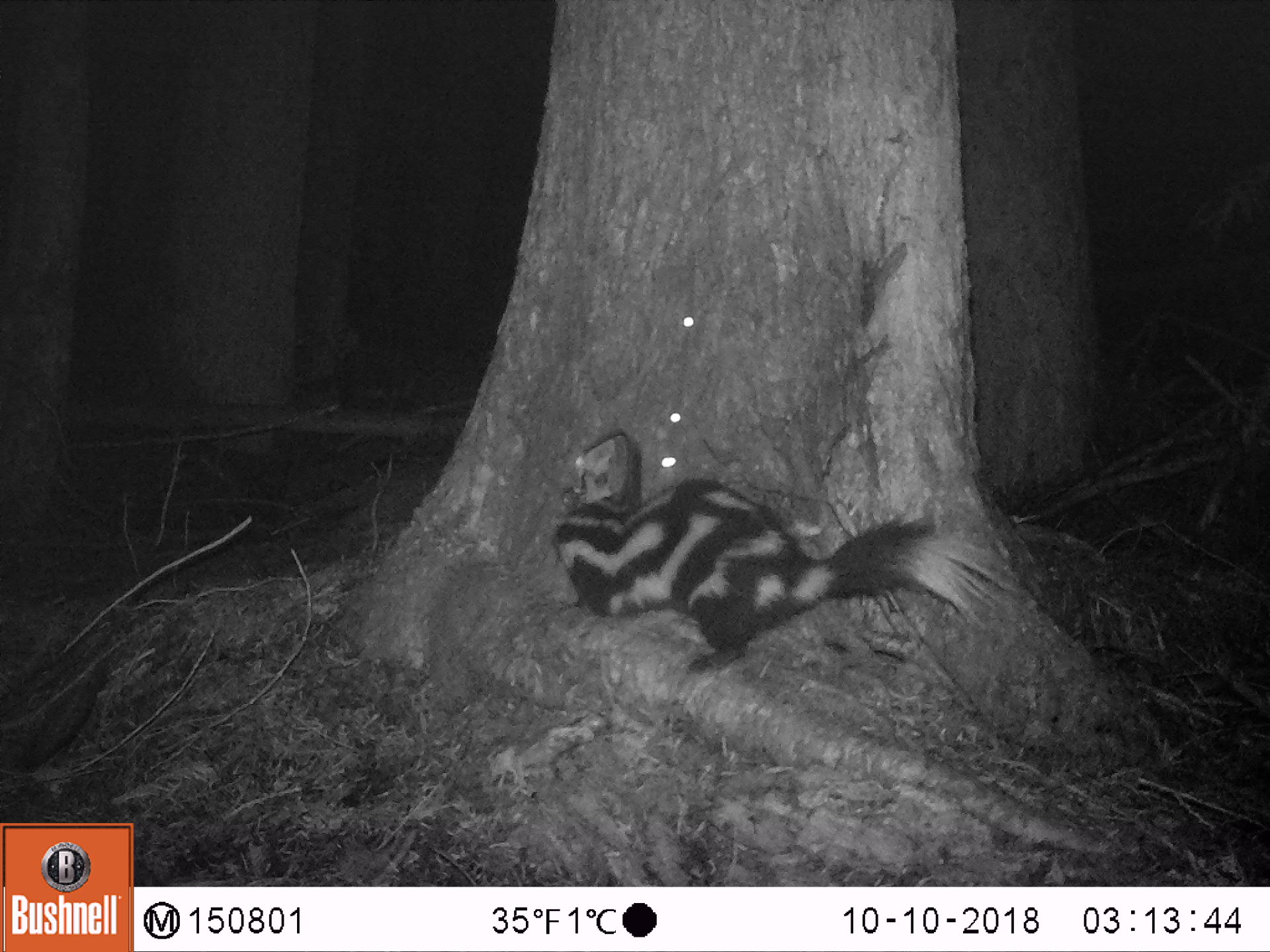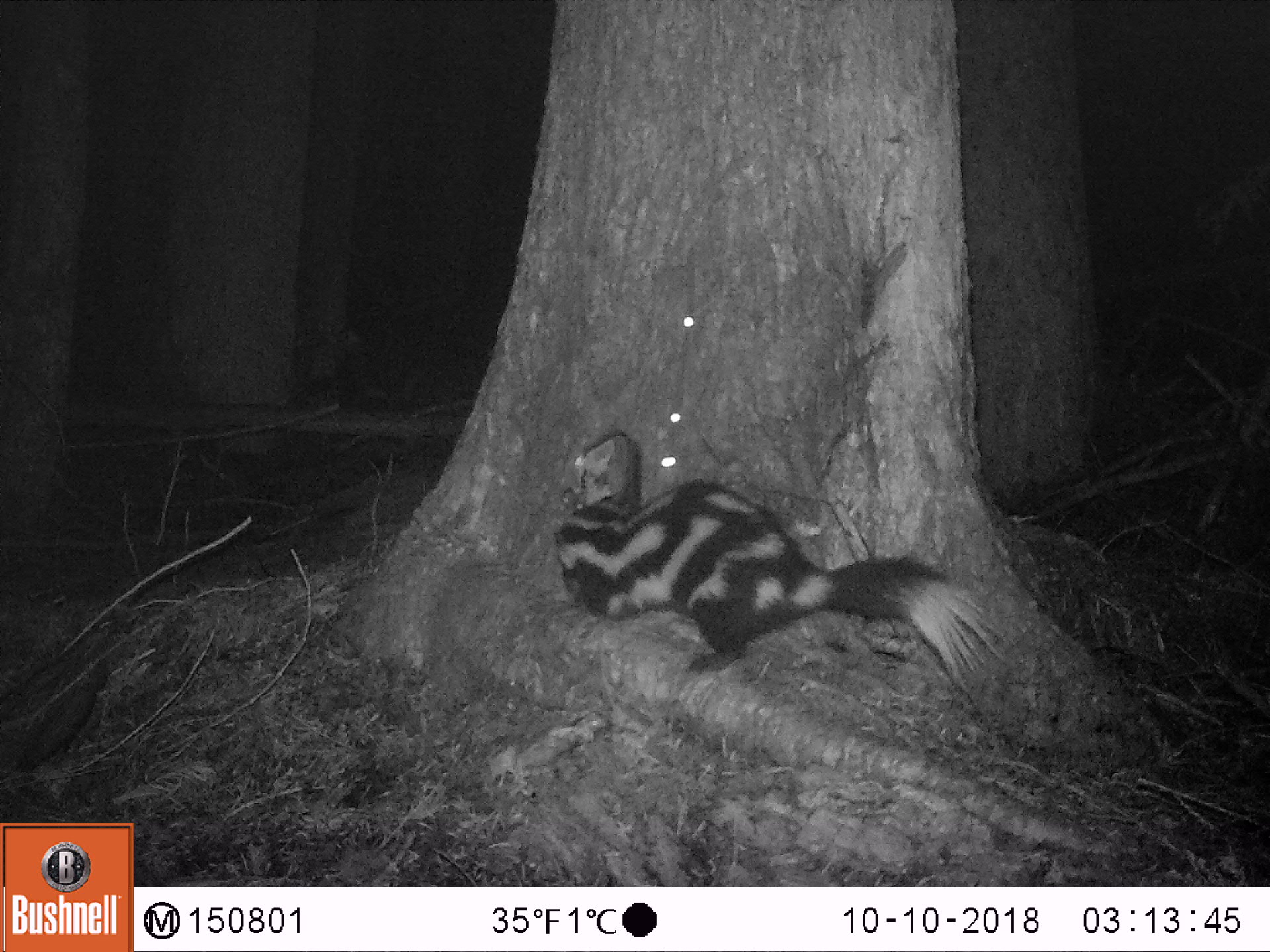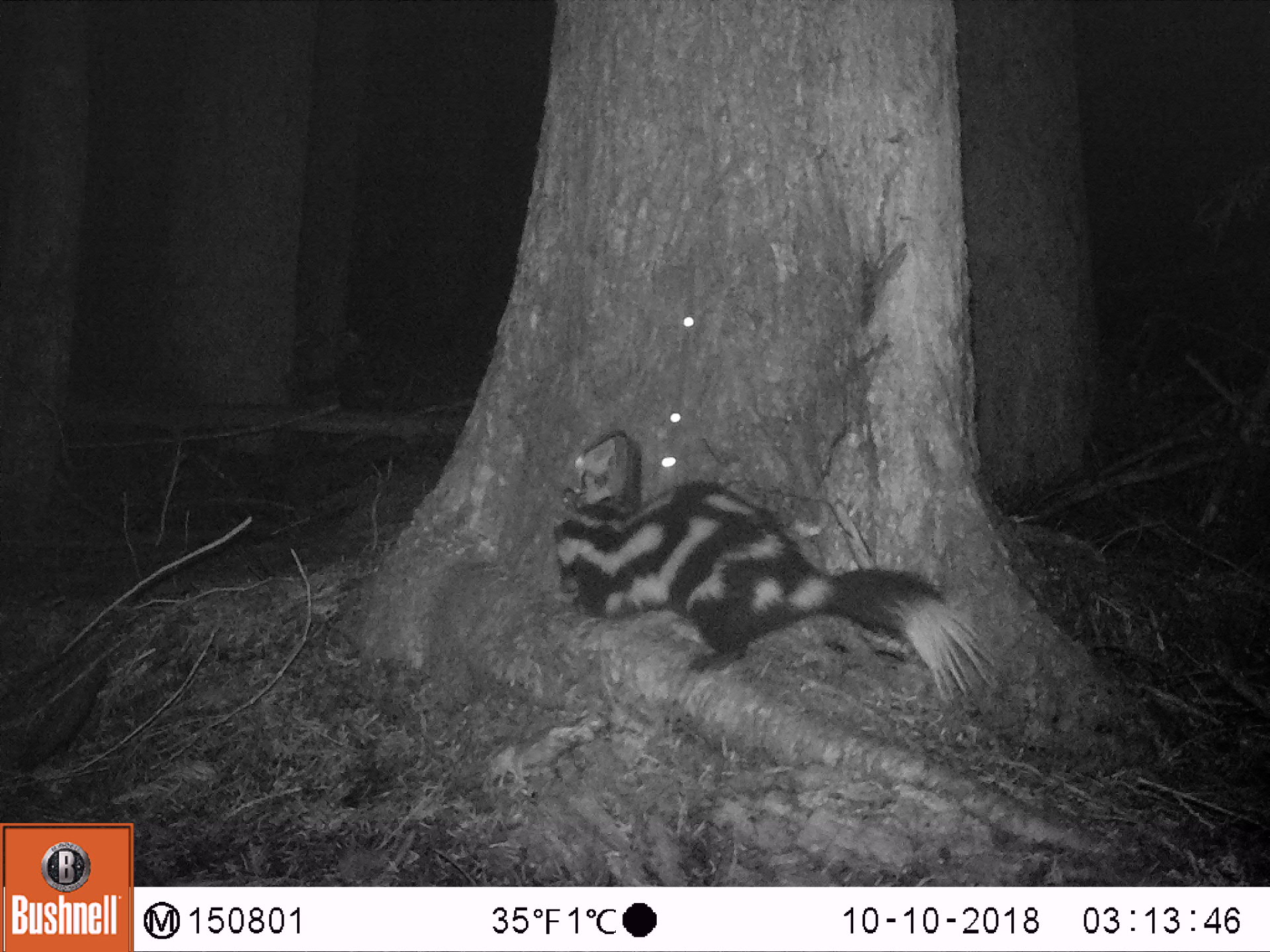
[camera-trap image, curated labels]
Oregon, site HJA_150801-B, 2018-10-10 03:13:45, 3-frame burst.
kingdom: Animalia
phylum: Chordata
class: Mammalia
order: Carnivora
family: Mephitidae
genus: Spilogale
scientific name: Spilogale gracilis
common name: western spotted skunk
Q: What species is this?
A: Western spotted skunk (Spilogale gracilis).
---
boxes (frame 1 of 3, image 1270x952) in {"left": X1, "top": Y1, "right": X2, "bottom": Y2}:
western spotted skunk: {"left": 540, "top": 475, "right": 982, "bottom": 693}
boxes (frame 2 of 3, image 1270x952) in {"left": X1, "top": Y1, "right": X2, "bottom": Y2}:
western spotted skunk: {"left": 548, "top": 465, "right": 1020, "bottom": 754}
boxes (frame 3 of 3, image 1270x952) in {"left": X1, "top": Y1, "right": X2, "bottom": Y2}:
western spotted skunk: {"left": 539, "top": 456, "right": 1005, "bottom": 747}